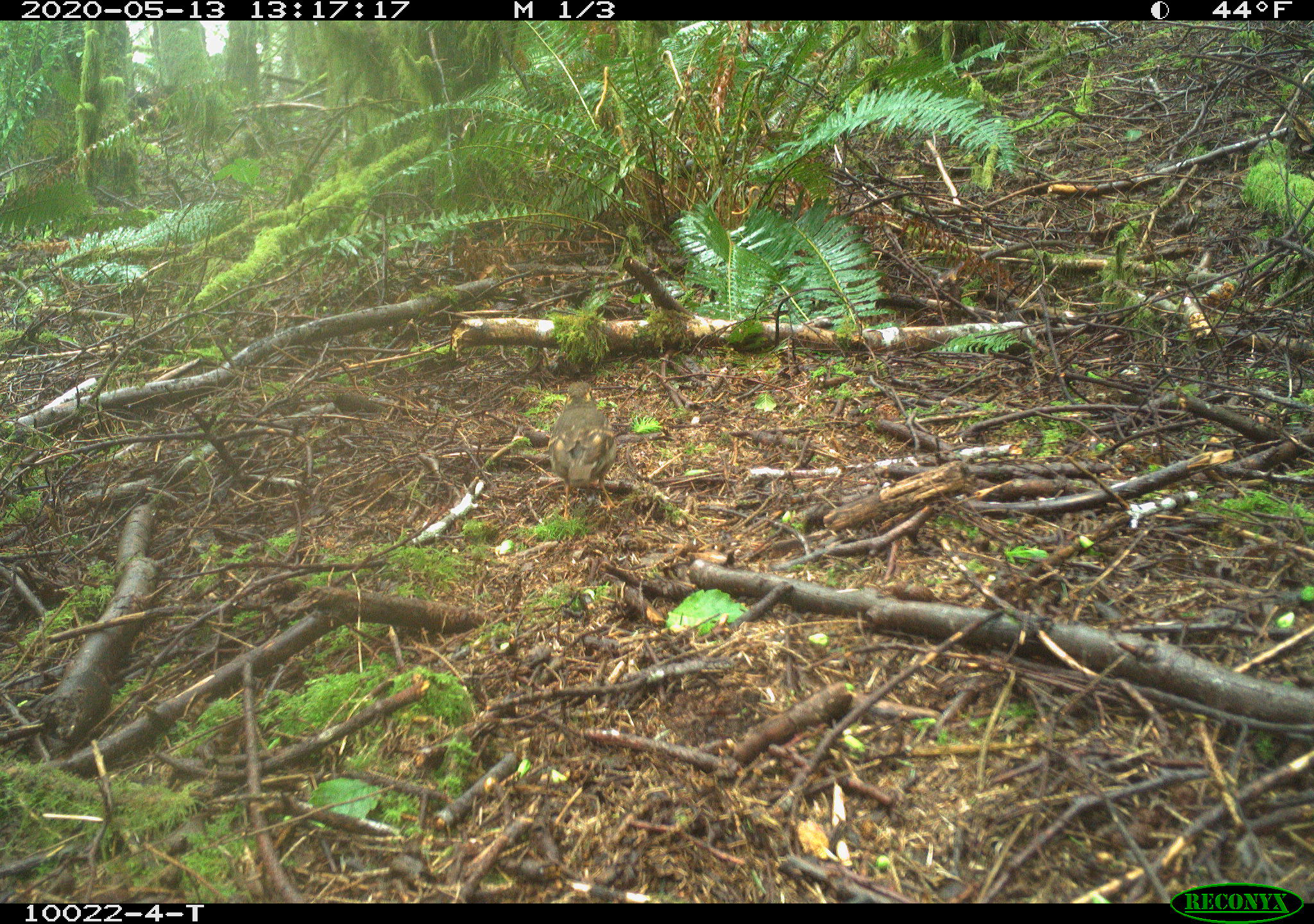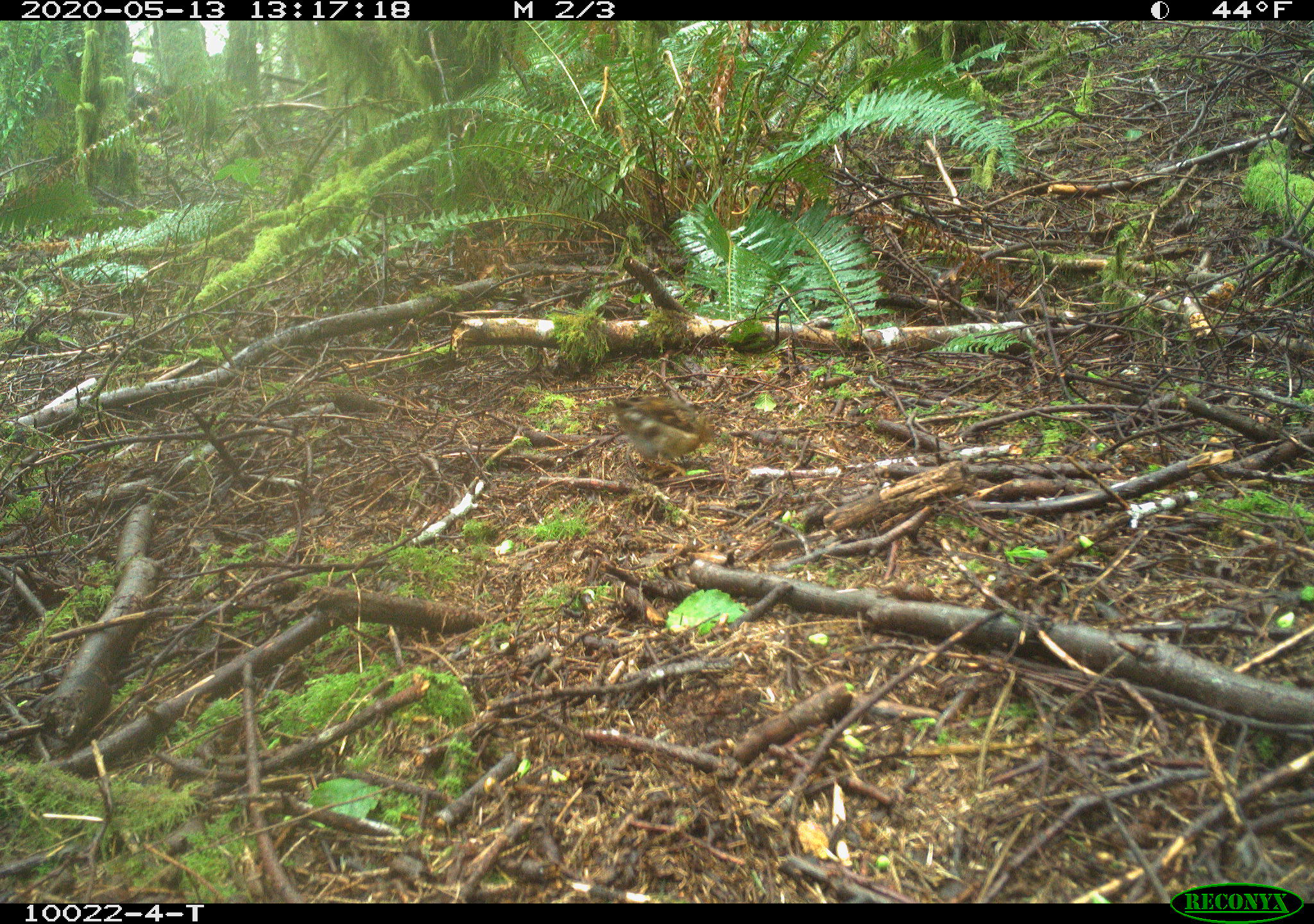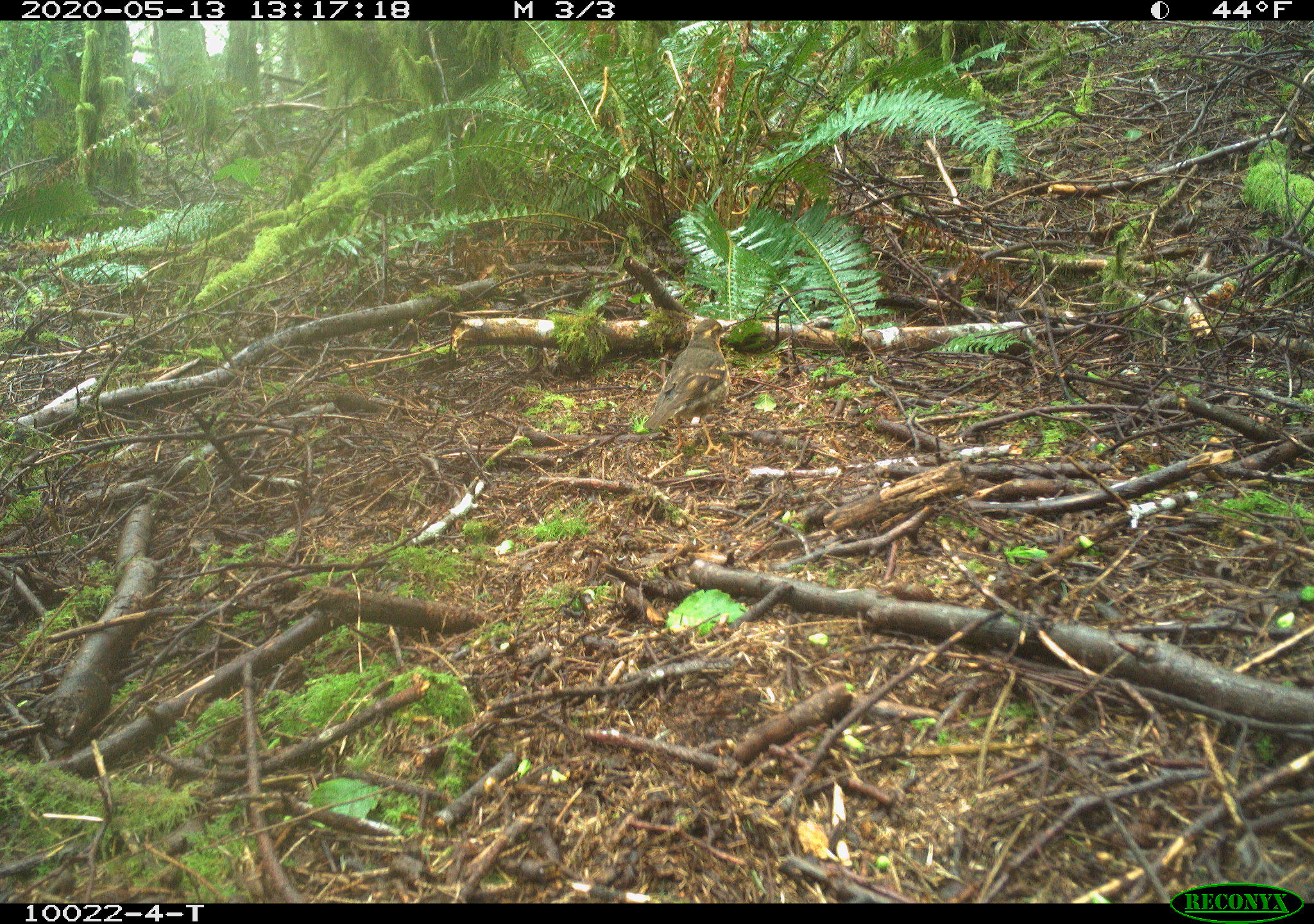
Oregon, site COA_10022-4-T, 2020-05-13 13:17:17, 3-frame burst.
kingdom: Animalia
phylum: Chordata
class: Aves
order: Passeriformes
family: Turdidae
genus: Ixoreus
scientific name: Ixoreus naevius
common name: varied thrush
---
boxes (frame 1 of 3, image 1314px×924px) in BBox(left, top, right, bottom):
varied thrush: BBox(543, 381, 620, 519)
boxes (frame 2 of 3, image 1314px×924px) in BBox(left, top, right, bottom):
varied thrush: BBox(608, 391, 721, 476)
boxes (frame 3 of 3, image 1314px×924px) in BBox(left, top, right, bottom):
varied thrush: BBox(636, 312, 738, 435)